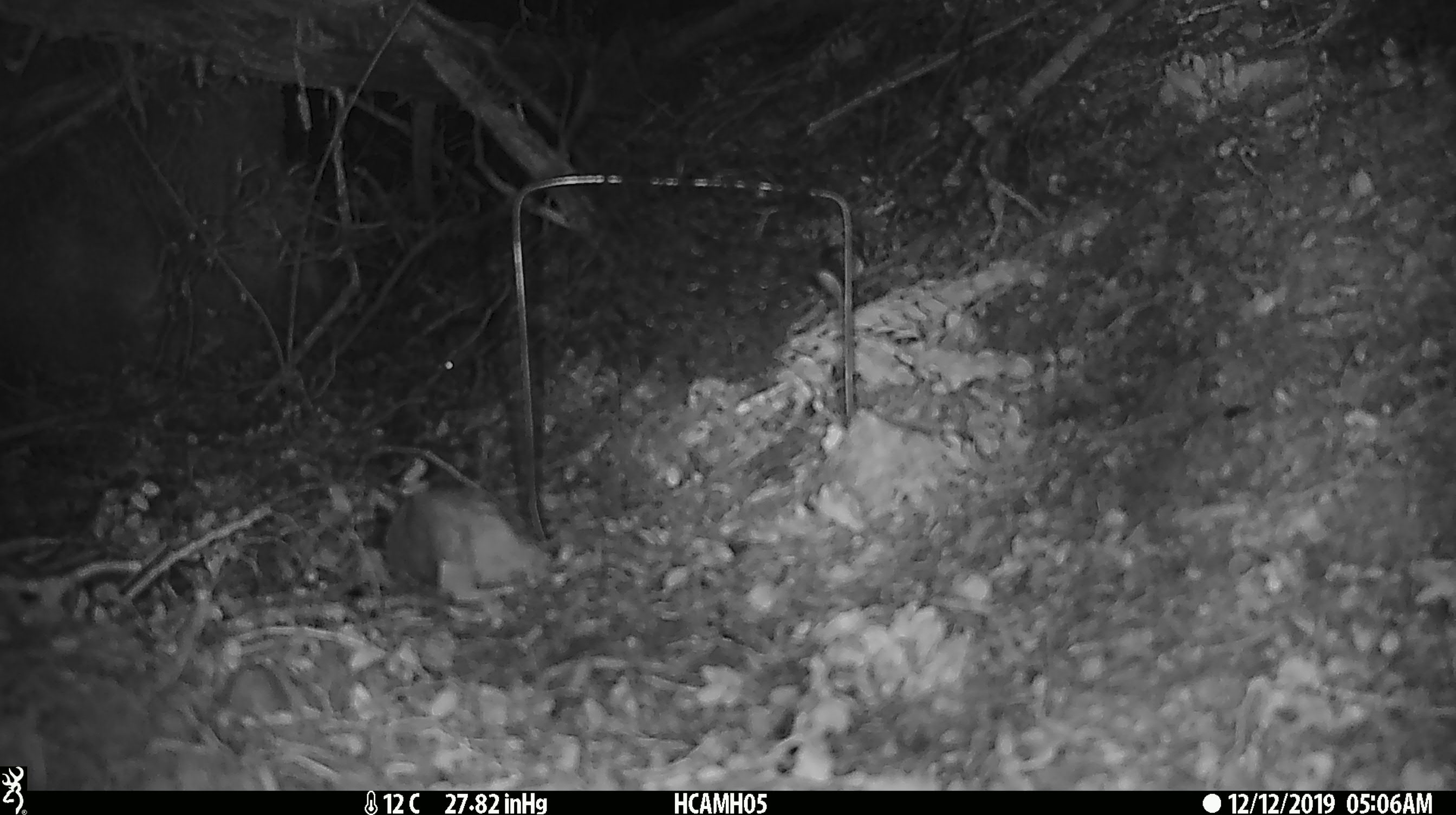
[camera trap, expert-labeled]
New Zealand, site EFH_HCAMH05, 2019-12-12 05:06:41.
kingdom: Animalia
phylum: Chordata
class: Mammalia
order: Rodentia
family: Muridae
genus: Mus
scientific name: Mus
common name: mouse